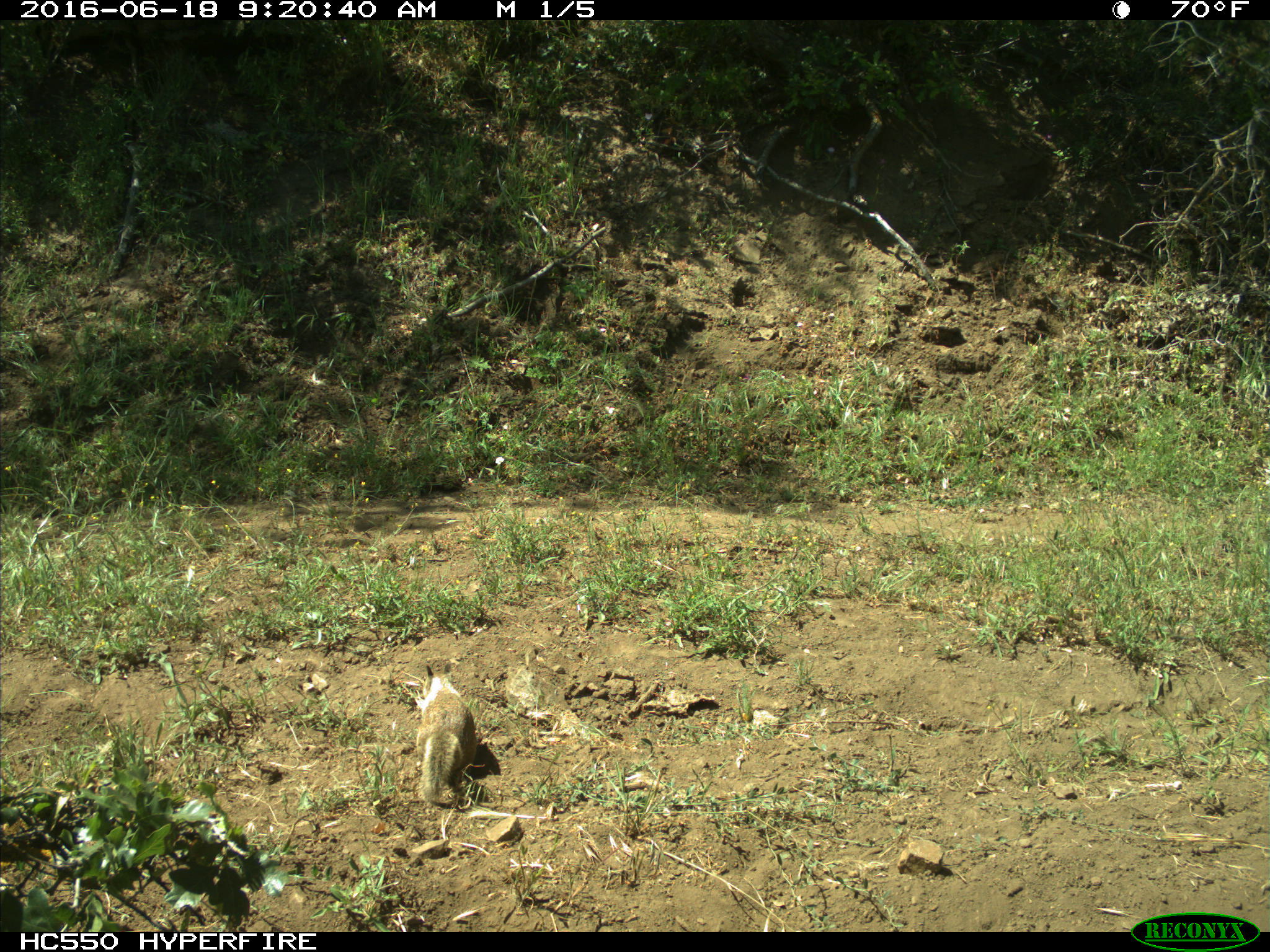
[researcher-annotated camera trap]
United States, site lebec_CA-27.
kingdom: Animalia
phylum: Chordata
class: Mammalia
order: Rodentia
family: Sciuridae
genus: Otospermophilus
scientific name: Otospermophilus beecheyi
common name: california ground squirrel